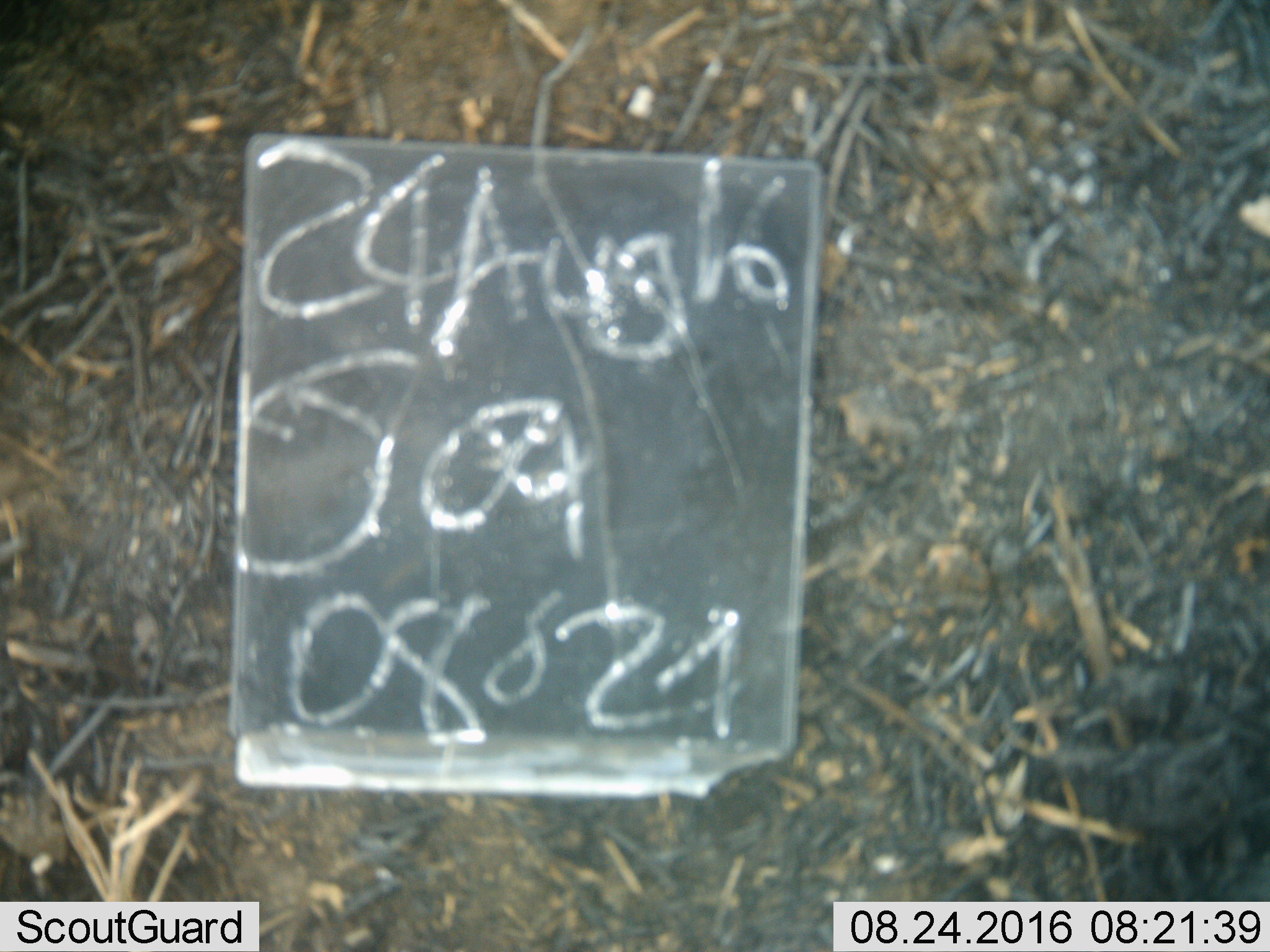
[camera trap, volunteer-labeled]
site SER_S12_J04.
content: unidentified animal